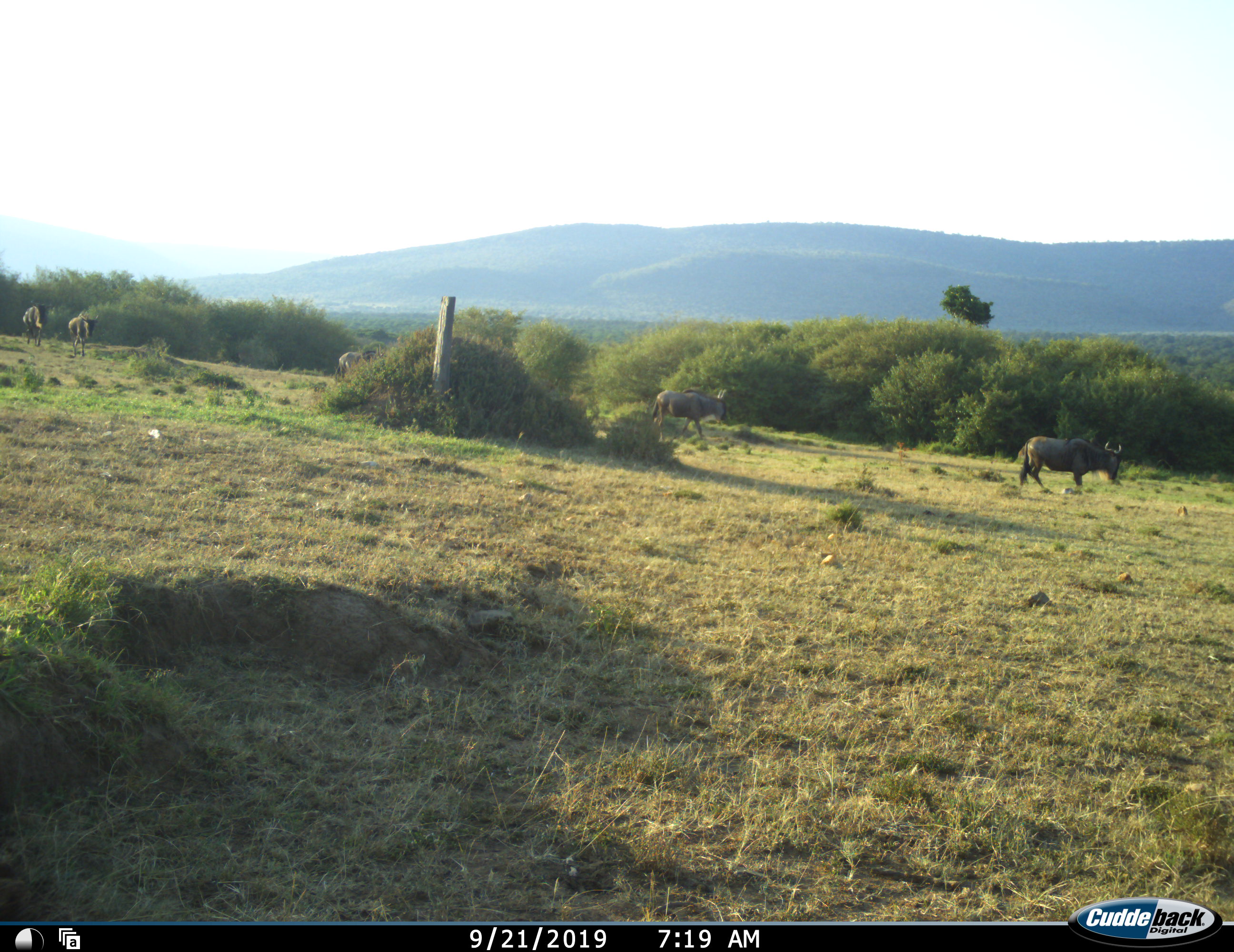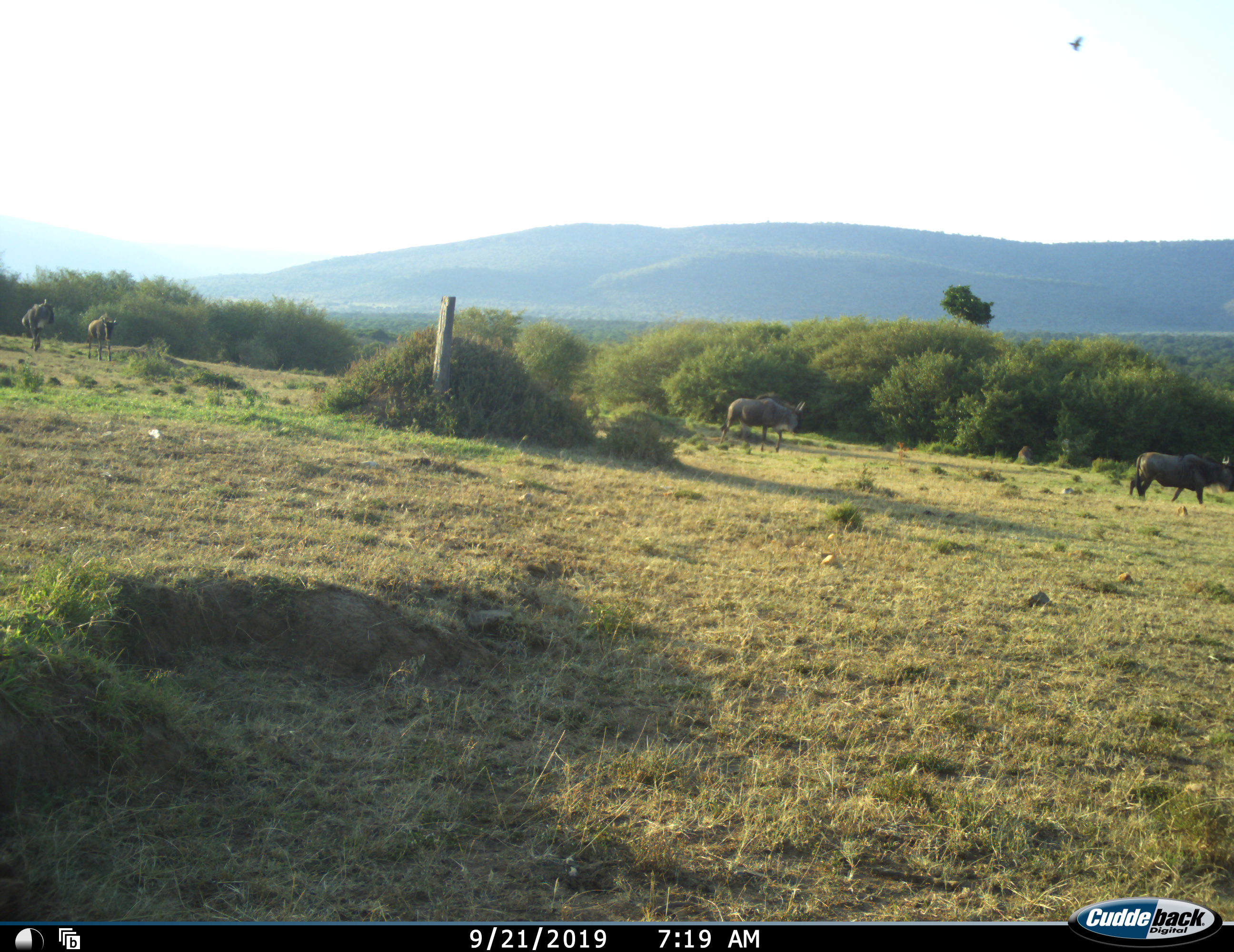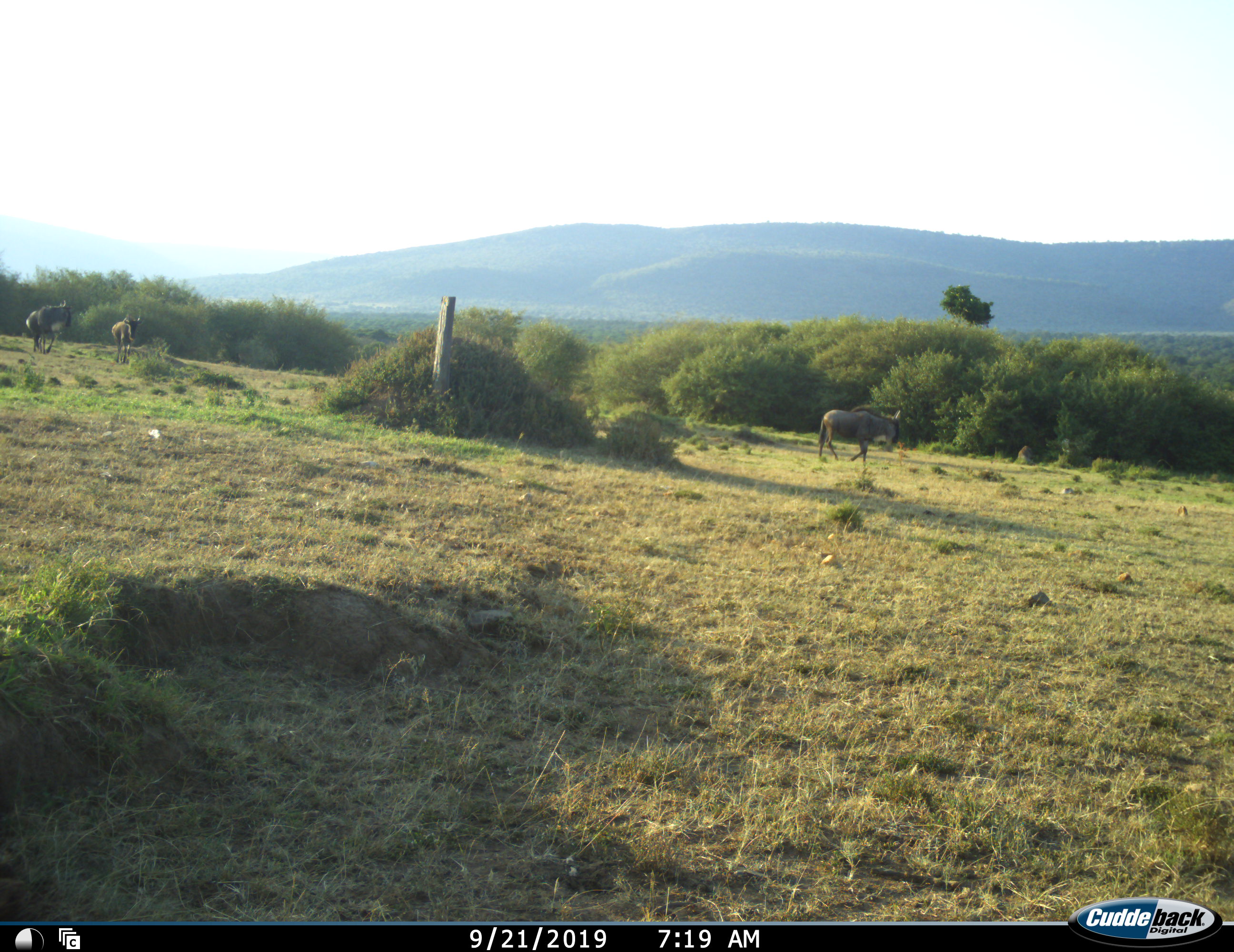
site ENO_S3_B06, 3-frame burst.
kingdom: Animalia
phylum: Chordata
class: Mammalia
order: Artiodactyla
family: Bovidae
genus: Connochaetes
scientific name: Connochaetes taurinus taurinus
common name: blue wildebeest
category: wildebeestblue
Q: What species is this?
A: Wildebeestblue (blue wildebeest) (Connochaetes taurinus taurinus).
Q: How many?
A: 5.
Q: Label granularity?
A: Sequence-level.